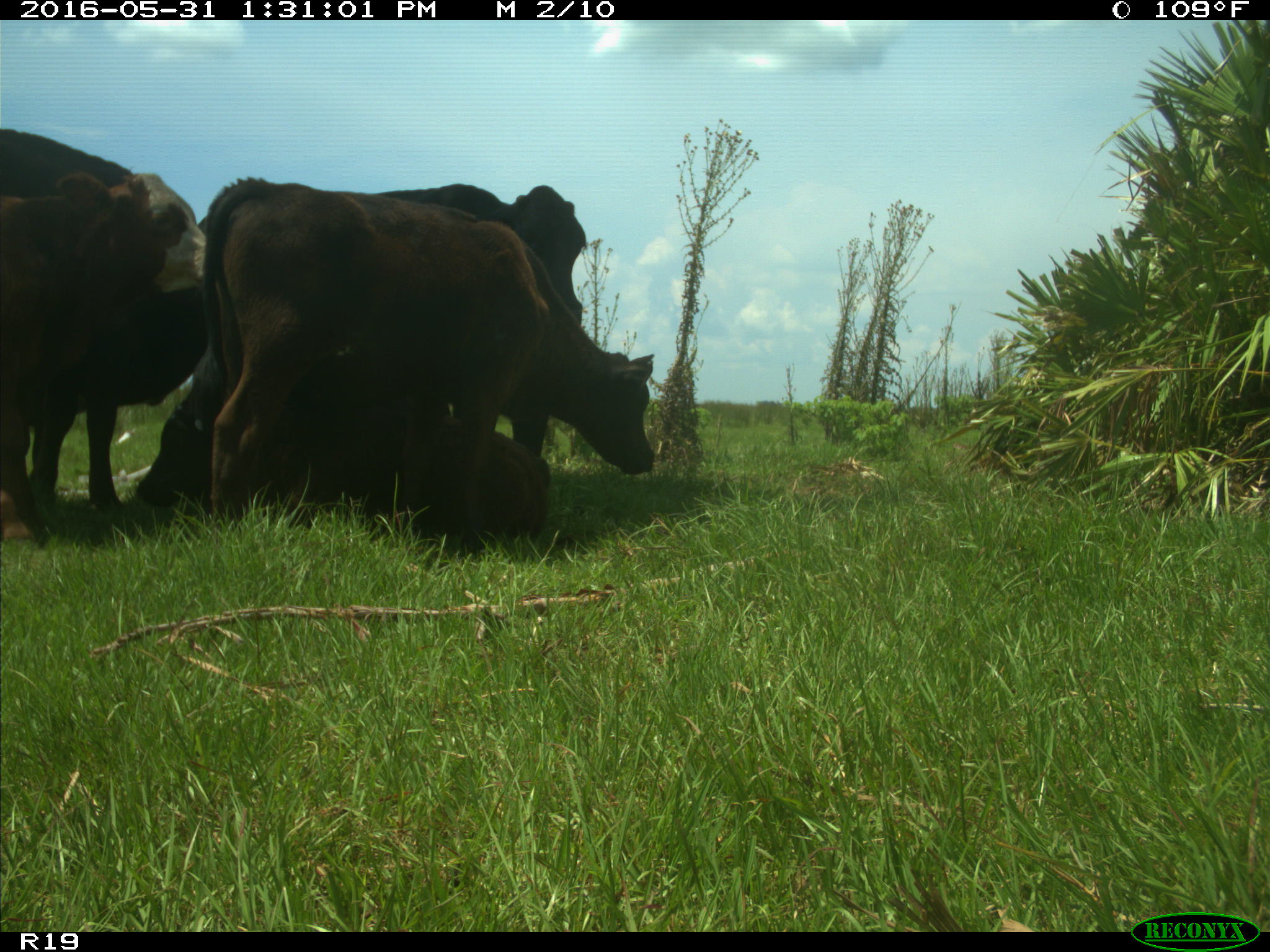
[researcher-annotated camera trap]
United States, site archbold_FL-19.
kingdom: Animalia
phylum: Chordata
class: Mammalia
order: Artiodactyla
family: Bovidae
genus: Bos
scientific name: Bos taurus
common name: domestic cow